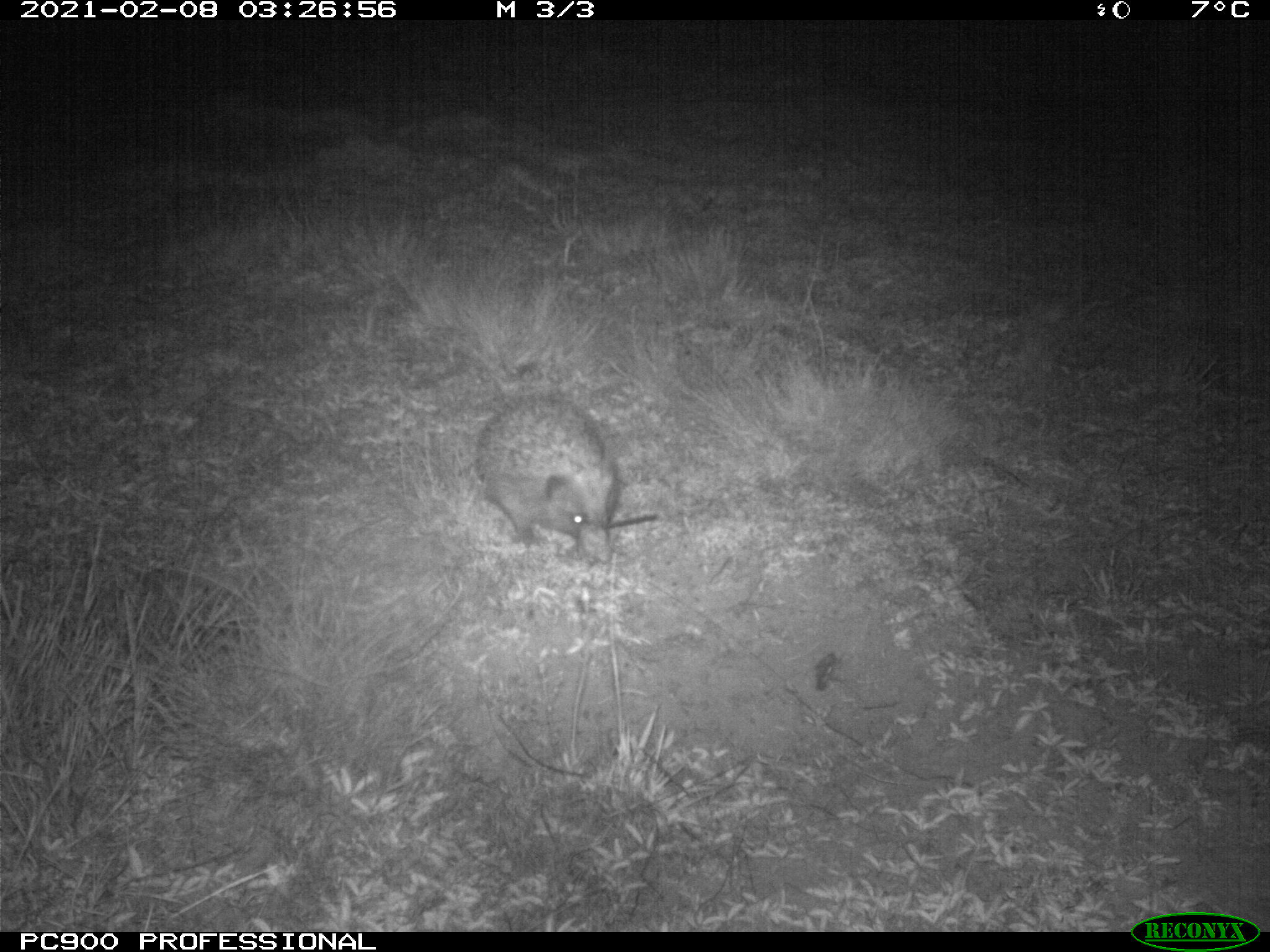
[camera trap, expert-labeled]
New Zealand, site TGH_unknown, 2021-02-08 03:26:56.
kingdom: Animalia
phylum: Chordata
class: Mammalia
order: Eulipotyphla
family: Erinaceidae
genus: Erinaceus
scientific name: Erinaceus europaeus europaeus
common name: european hedgehog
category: hedgehog